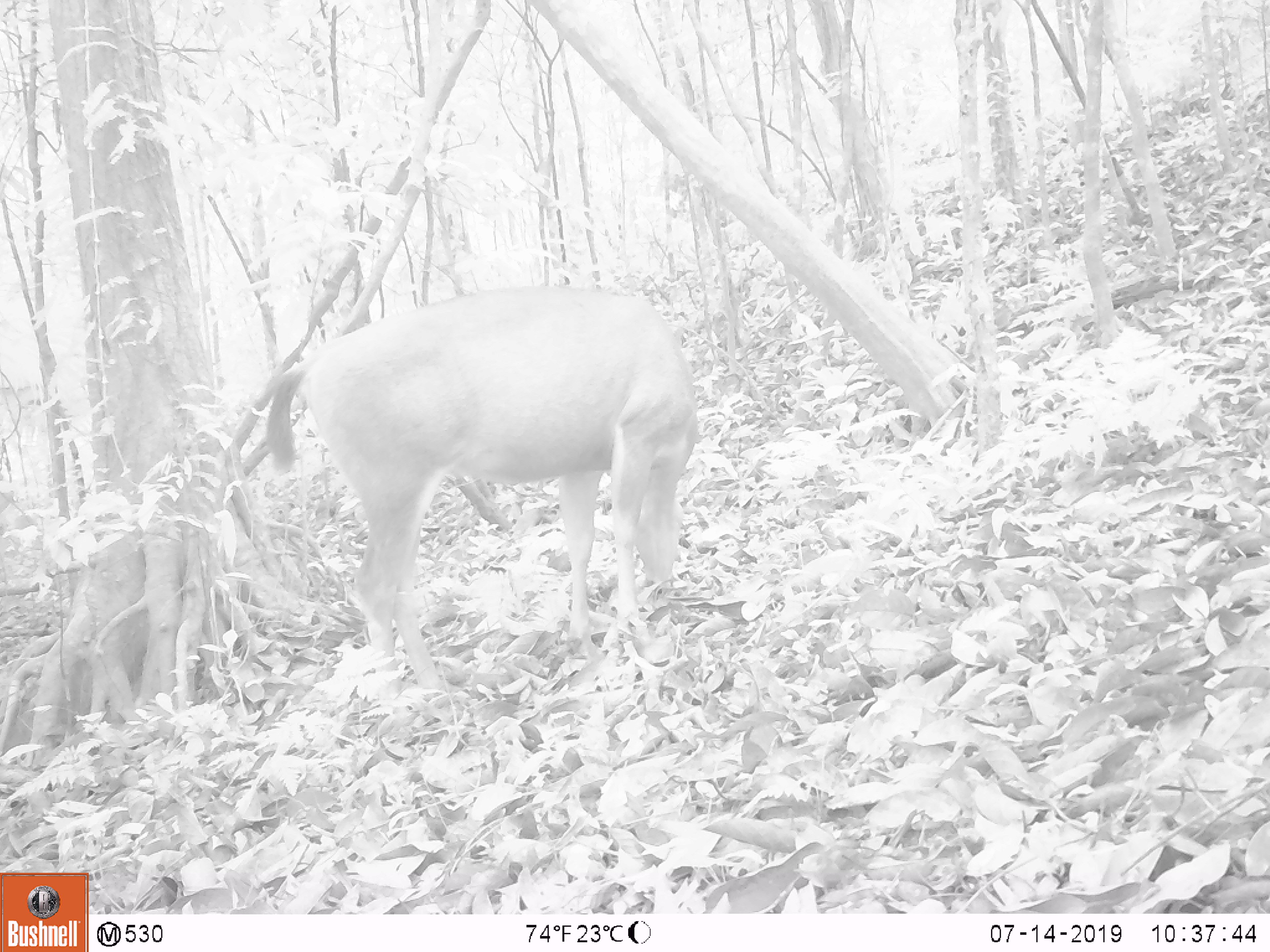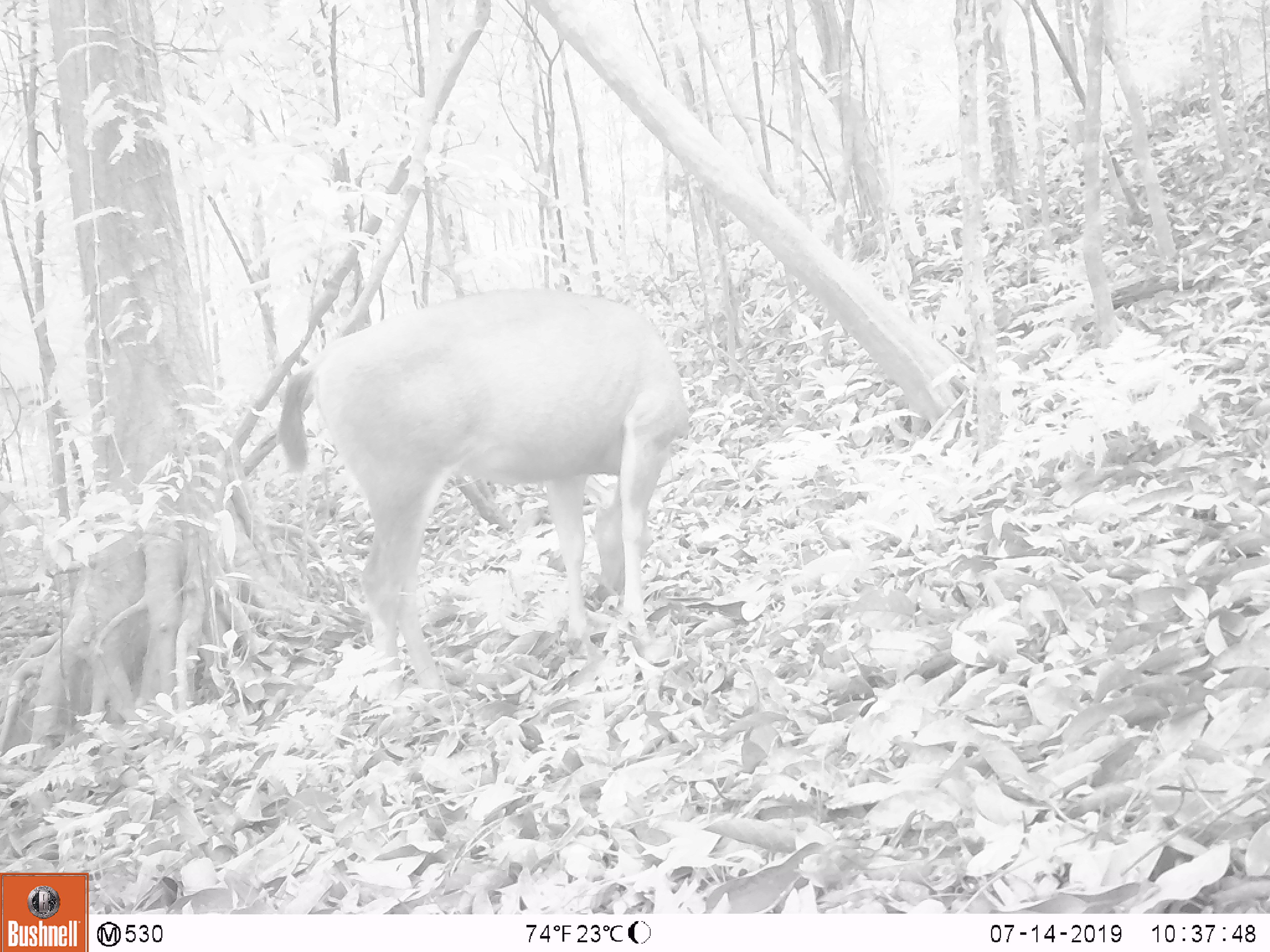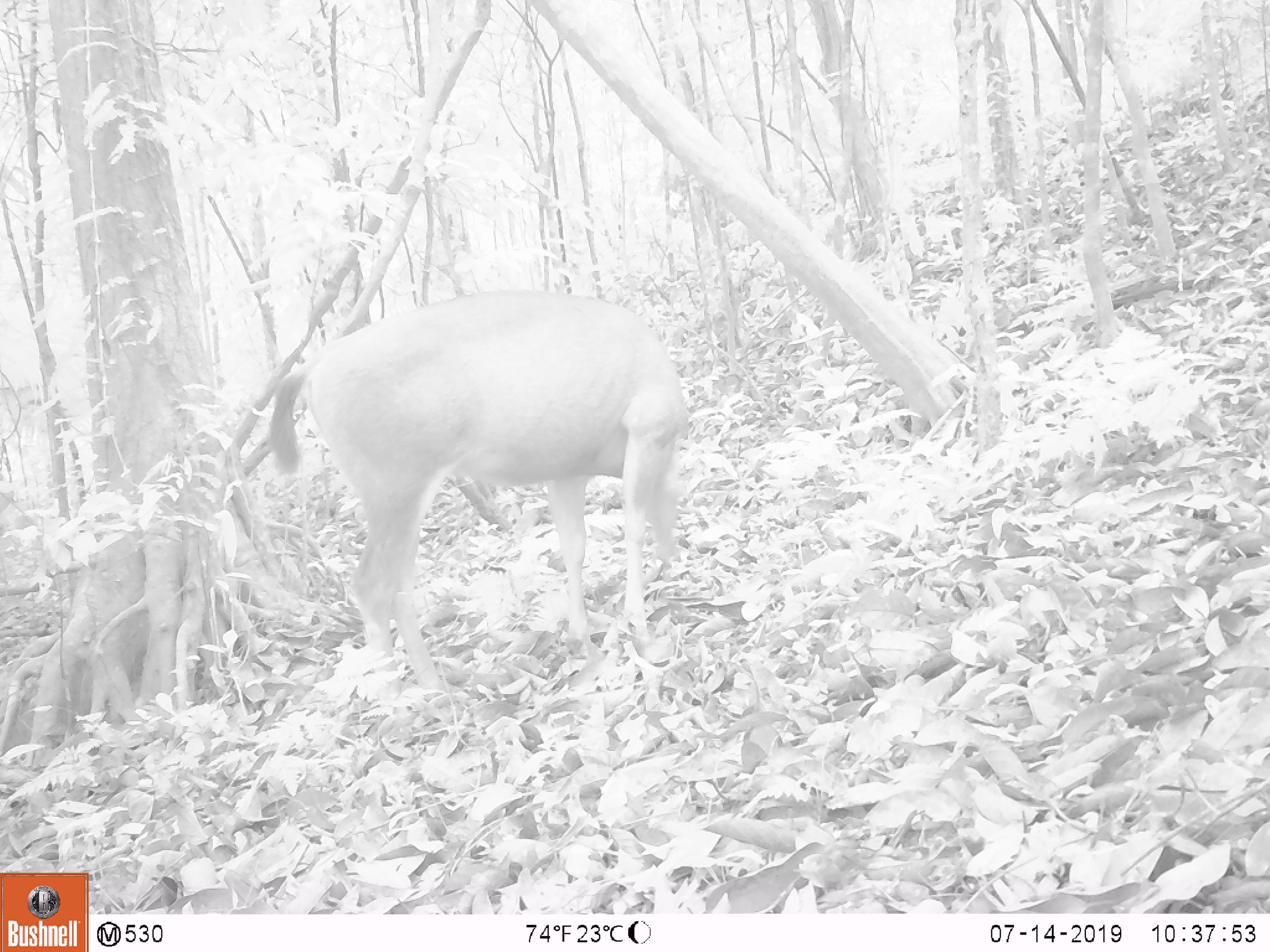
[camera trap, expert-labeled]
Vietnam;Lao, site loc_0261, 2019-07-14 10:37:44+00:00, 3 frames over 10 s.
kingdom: Animalia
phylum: Chordata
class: Mammalia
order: Artiodactyla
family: Cervidae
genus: Rusa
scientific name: Rusa unicolor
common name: sambar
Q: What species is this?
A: Sambar (Rusa unicolor).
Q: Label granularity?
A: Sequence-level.